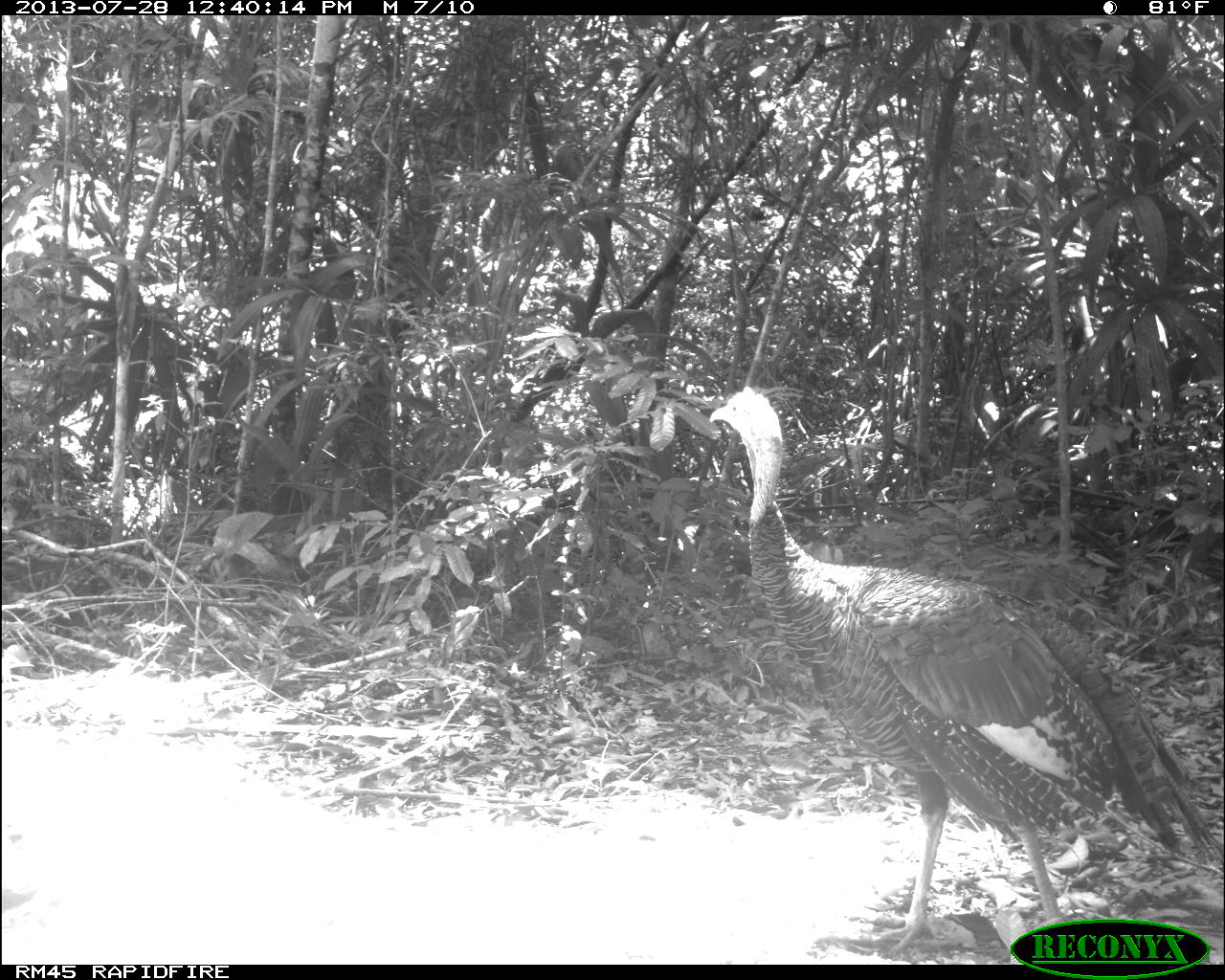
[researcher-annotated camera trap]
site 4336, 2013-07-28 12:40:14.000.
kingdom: Animalia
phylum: Chordata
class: Aves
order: Galliformes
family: Phasianidae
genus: Meleagris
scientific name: Meleagris ocellata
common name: ocellated turkey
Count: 1.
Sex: male.